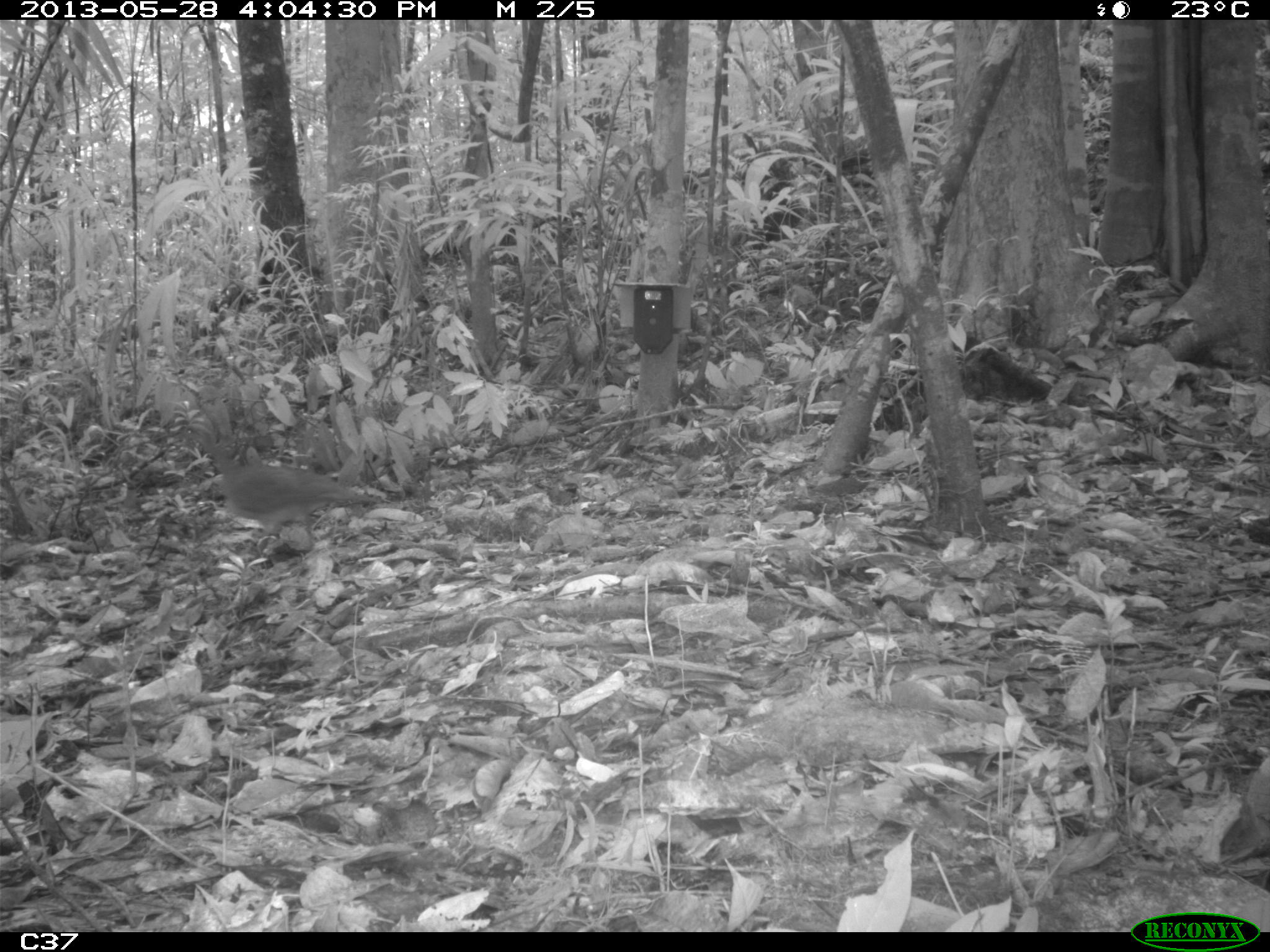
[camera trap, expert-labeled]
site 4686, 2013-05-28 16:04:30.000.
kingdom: Animalia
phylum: Chordata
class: Aves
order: Tinamiformes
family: Tinamidae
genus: Tinamus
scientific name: Tinamus major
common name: great tinamou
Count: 1.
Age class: adult.